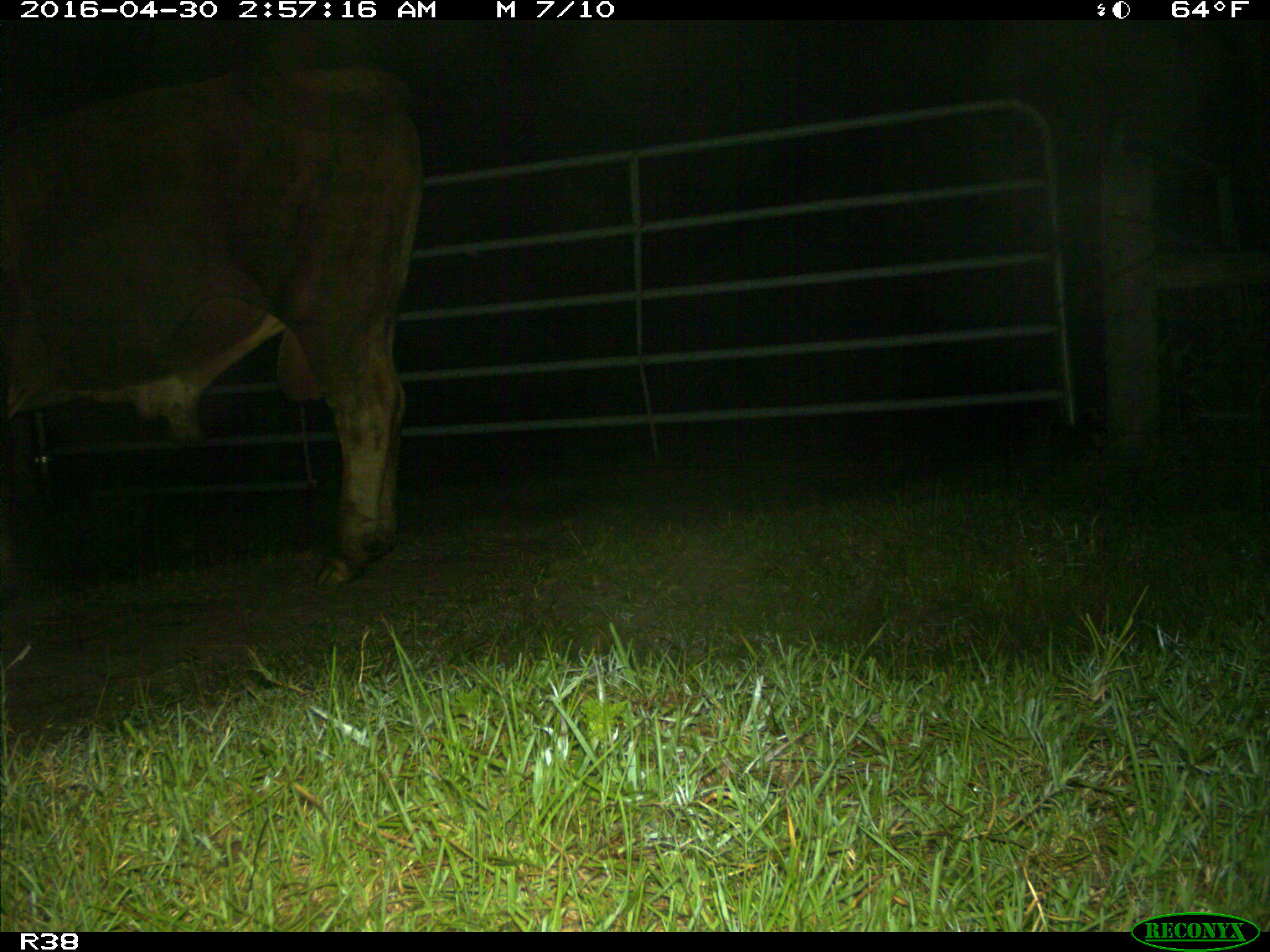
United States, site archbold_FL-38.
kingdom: Animalia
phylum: Chordata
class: Mammalia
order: Artiodactyla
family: Bovidae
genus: Bos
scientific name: Bos taurus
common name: domestic cow